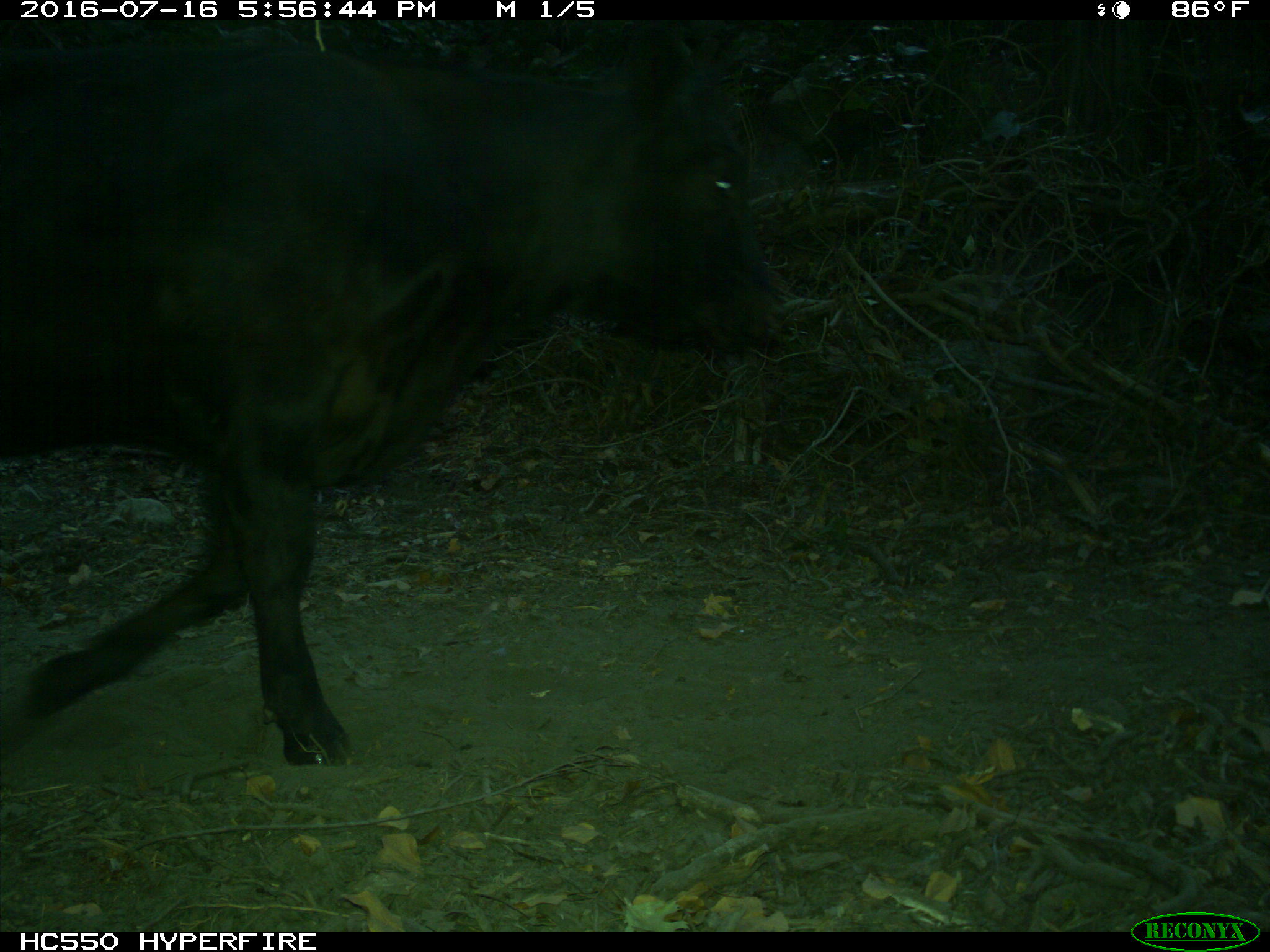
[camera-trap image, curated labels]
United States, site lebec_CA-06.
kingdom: Animalia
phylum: Chordata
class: Mammalia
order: Artiodactyla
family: Bovidae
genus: Bos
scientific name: Bos taurus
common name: domestic cow